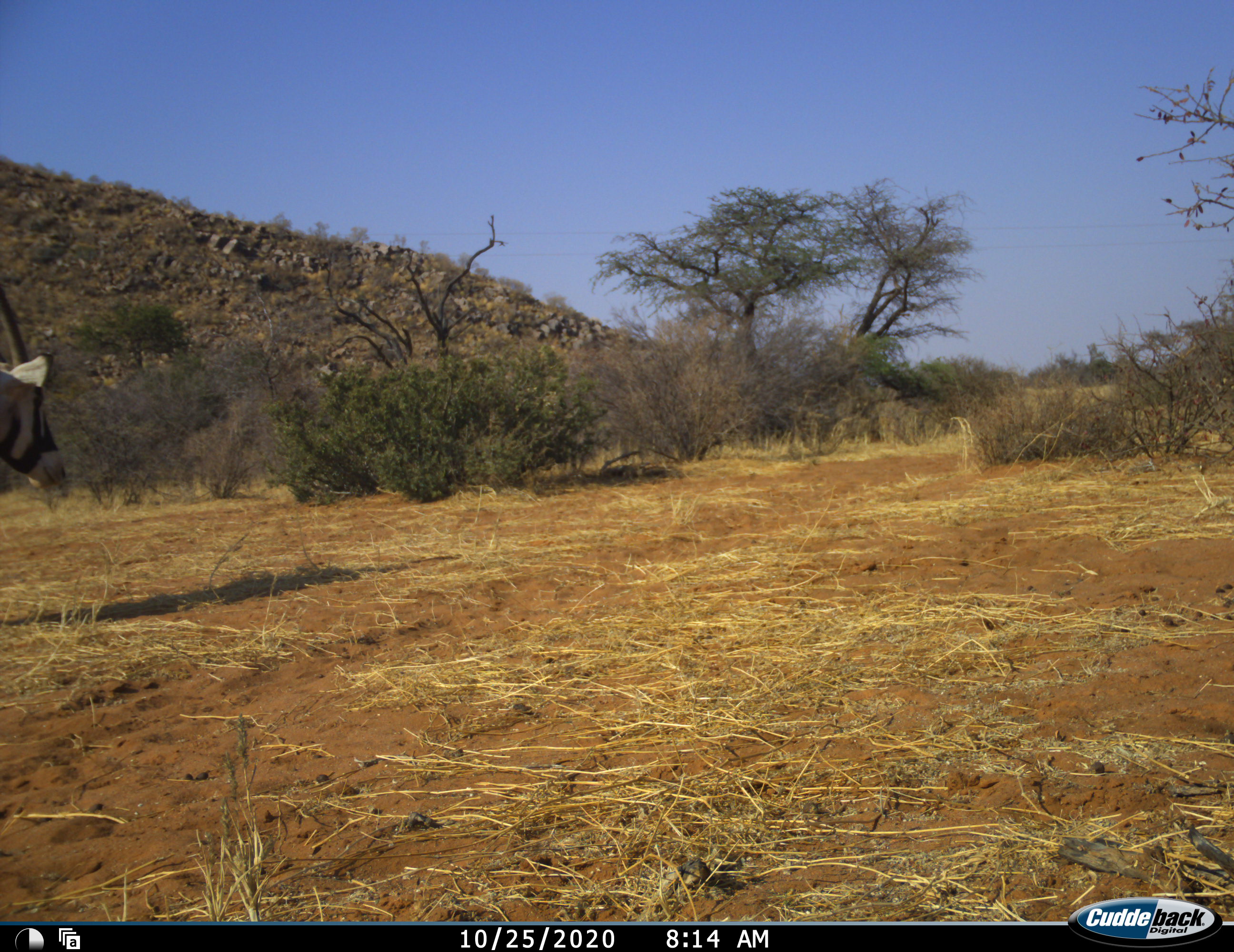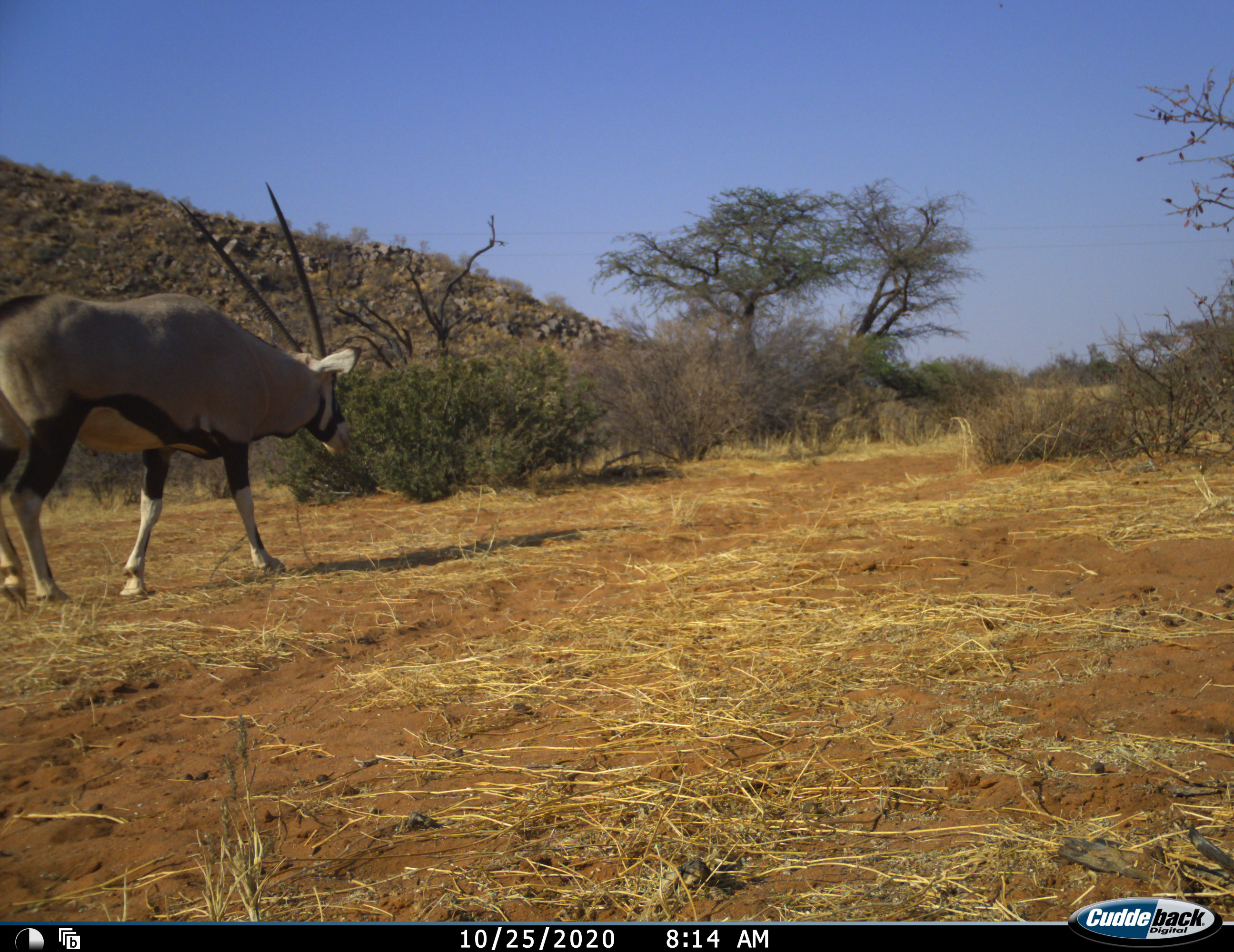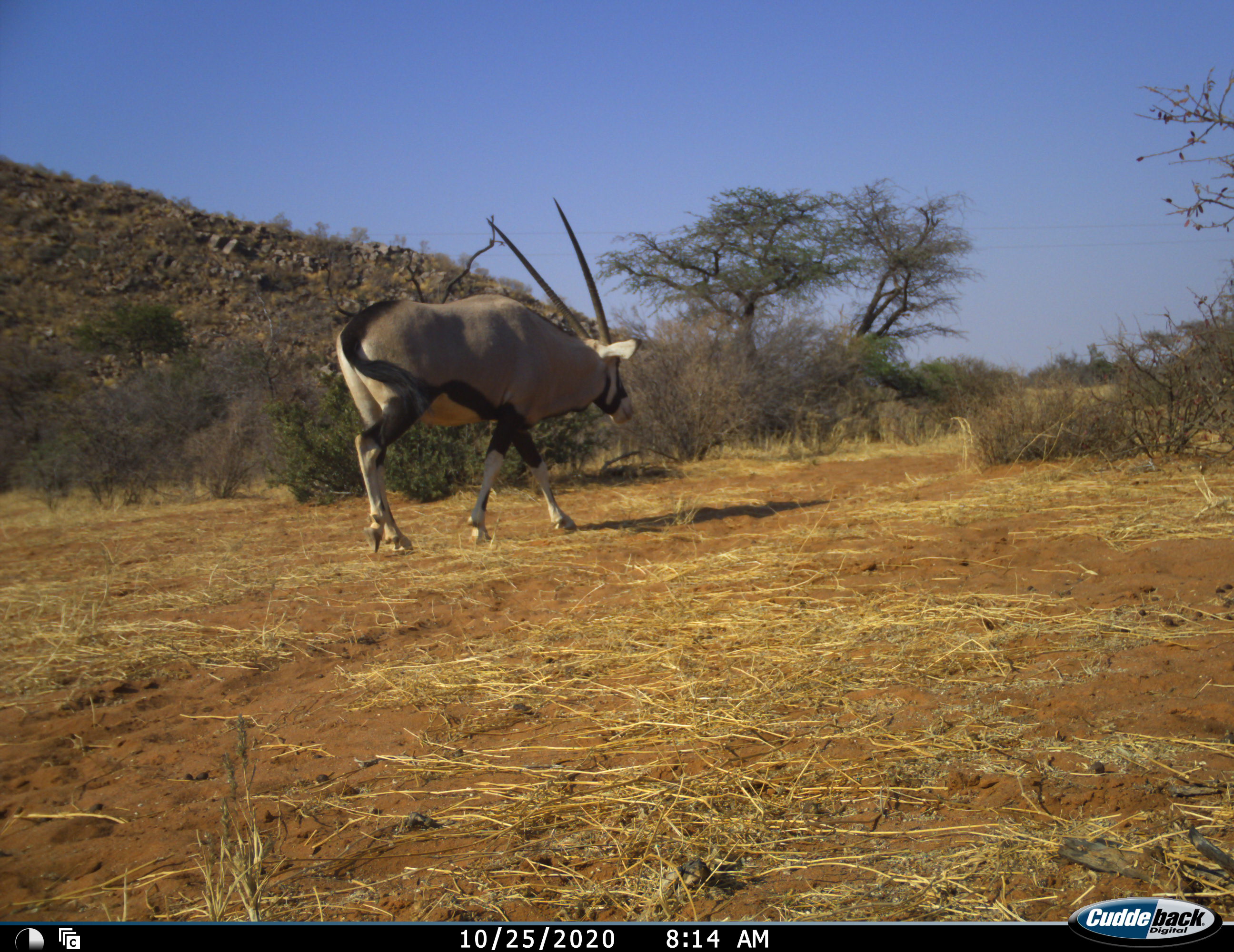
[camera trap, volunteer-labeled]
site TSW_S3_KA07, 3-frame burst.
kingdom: Animalia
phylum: Chordata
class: Mammalia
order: Artiodactyla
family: Bovidae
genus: Oryx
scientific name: Oryx gazella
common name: gemsbok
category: oryx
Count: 1.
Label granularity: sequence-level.